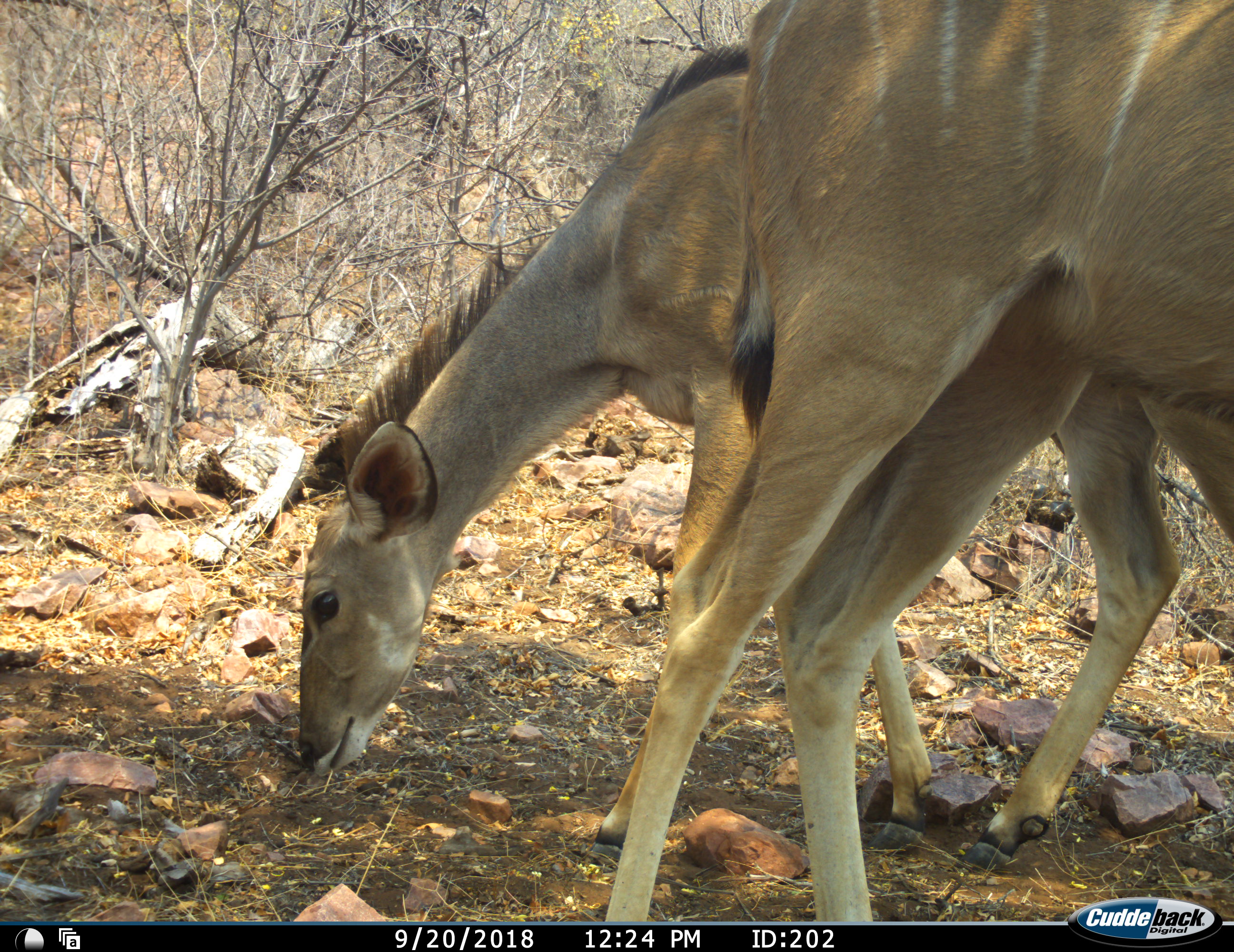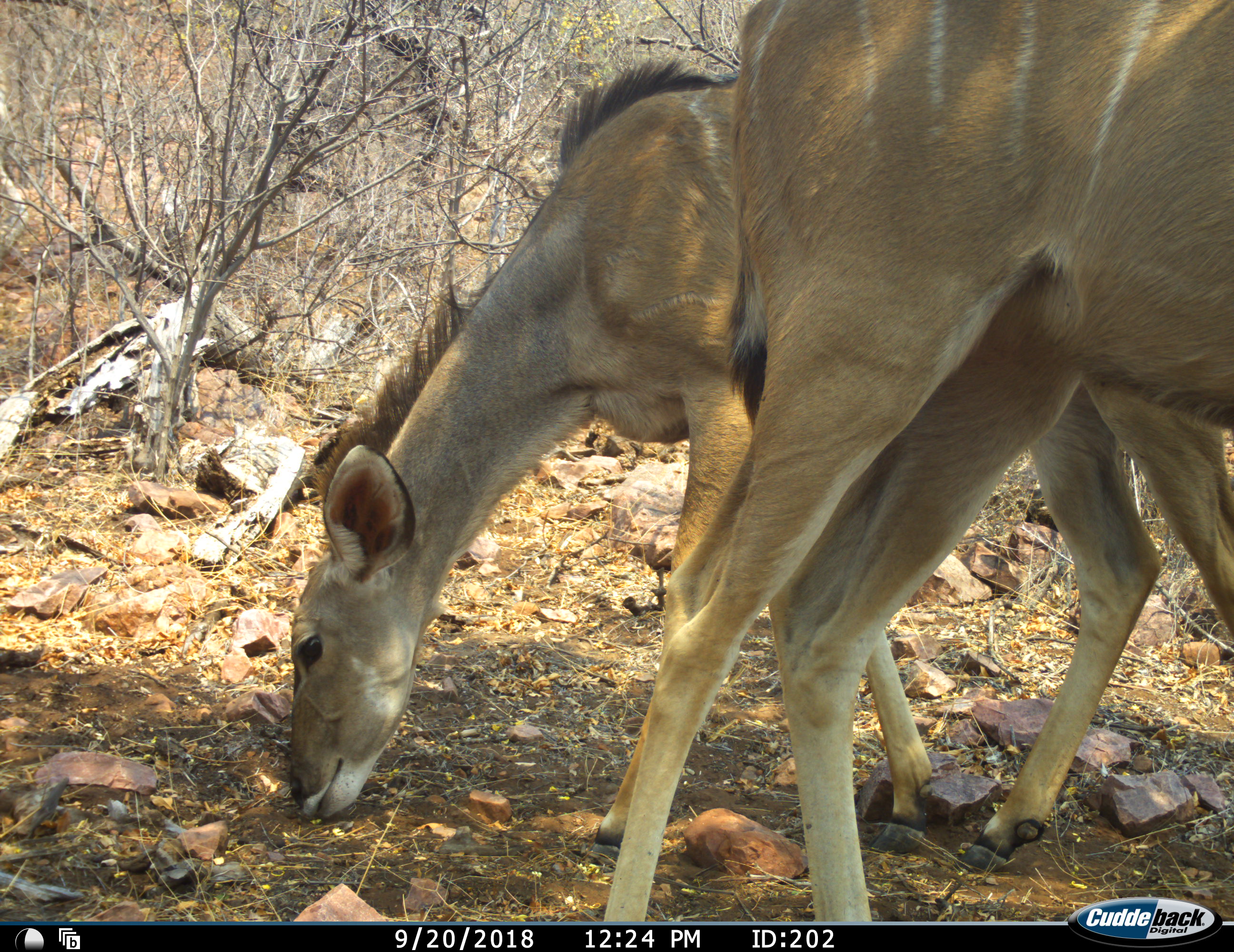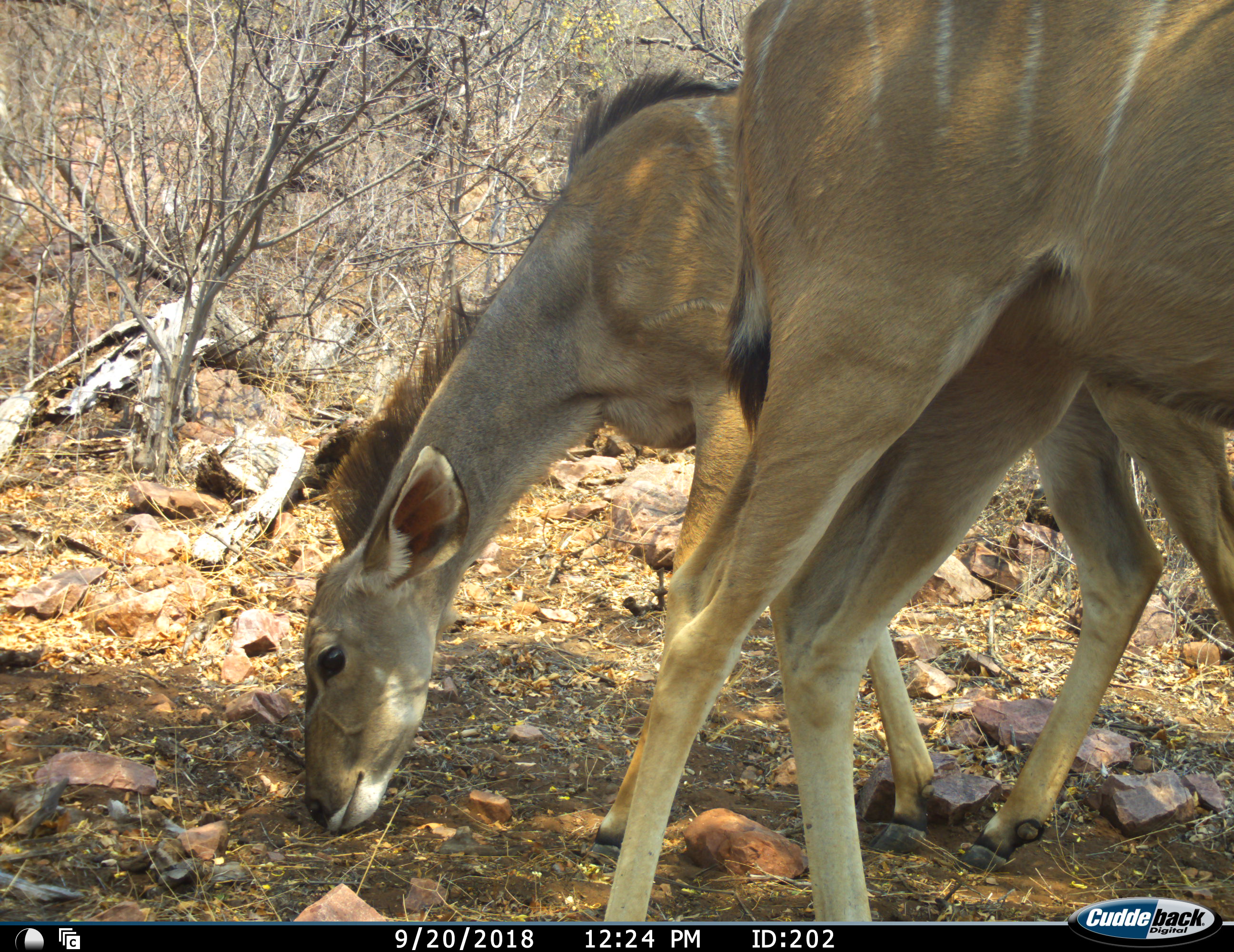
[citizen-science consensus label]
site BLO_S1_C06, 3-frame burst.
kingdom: Animalia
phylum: Chordata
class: Mammalia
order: Artiodactyla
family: Bovidae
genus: Tragelaphus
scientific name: Tragelaphus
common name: kudu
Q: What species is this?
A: Kudu (Tragelaphus).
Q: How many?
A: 2.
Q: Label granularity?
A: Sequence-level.